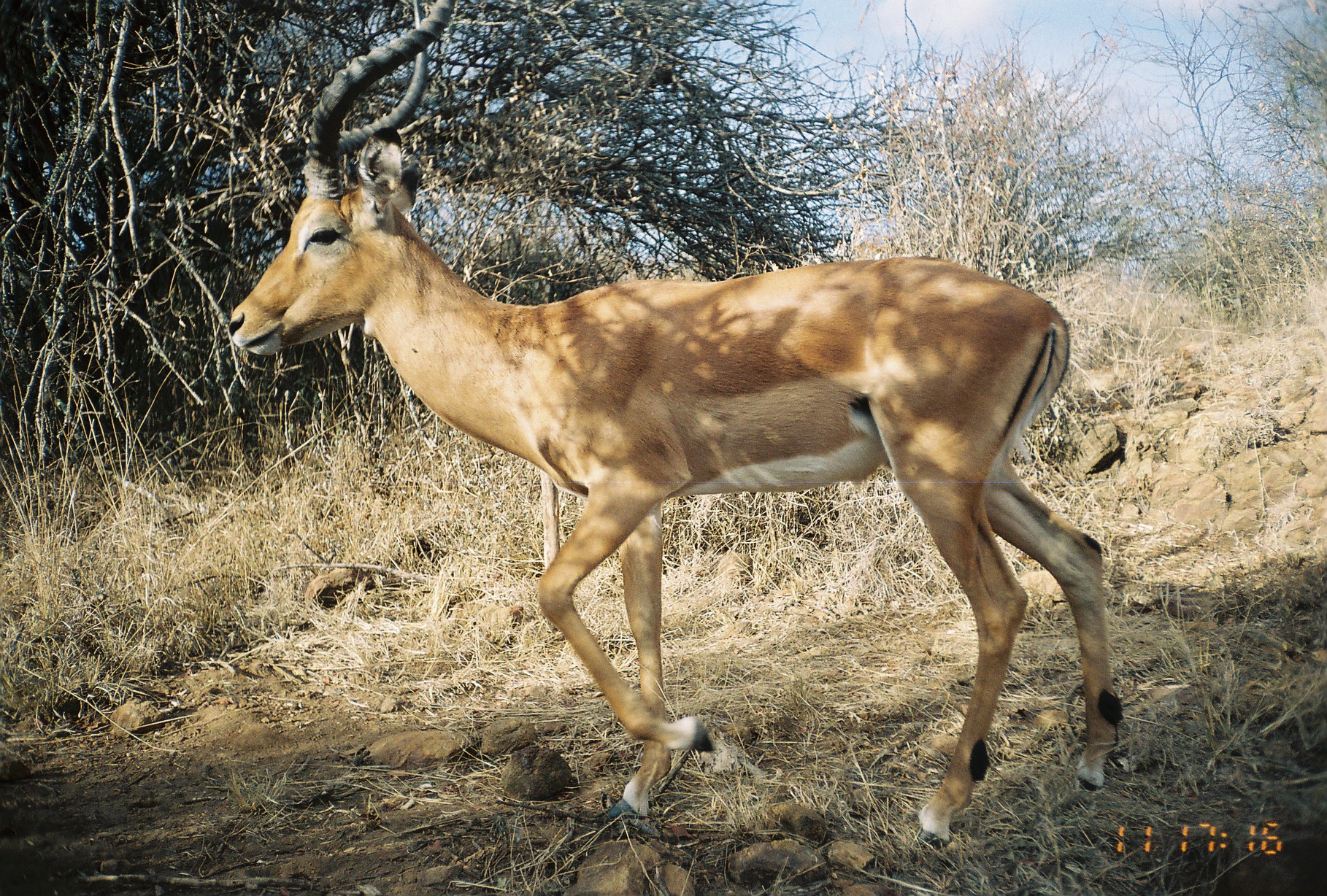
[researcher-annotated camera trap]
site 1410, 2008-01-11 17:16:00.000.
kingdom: Animalia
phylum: Chordata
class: Mammalia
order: Artiodactyla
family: Bovidae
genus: Aepyceros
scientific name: Aepyceros melampus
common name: impala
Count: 1.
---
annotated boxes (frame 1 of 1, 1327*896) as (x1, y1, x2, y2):
aepyceros melampus: (225, 0, 1127, 843)